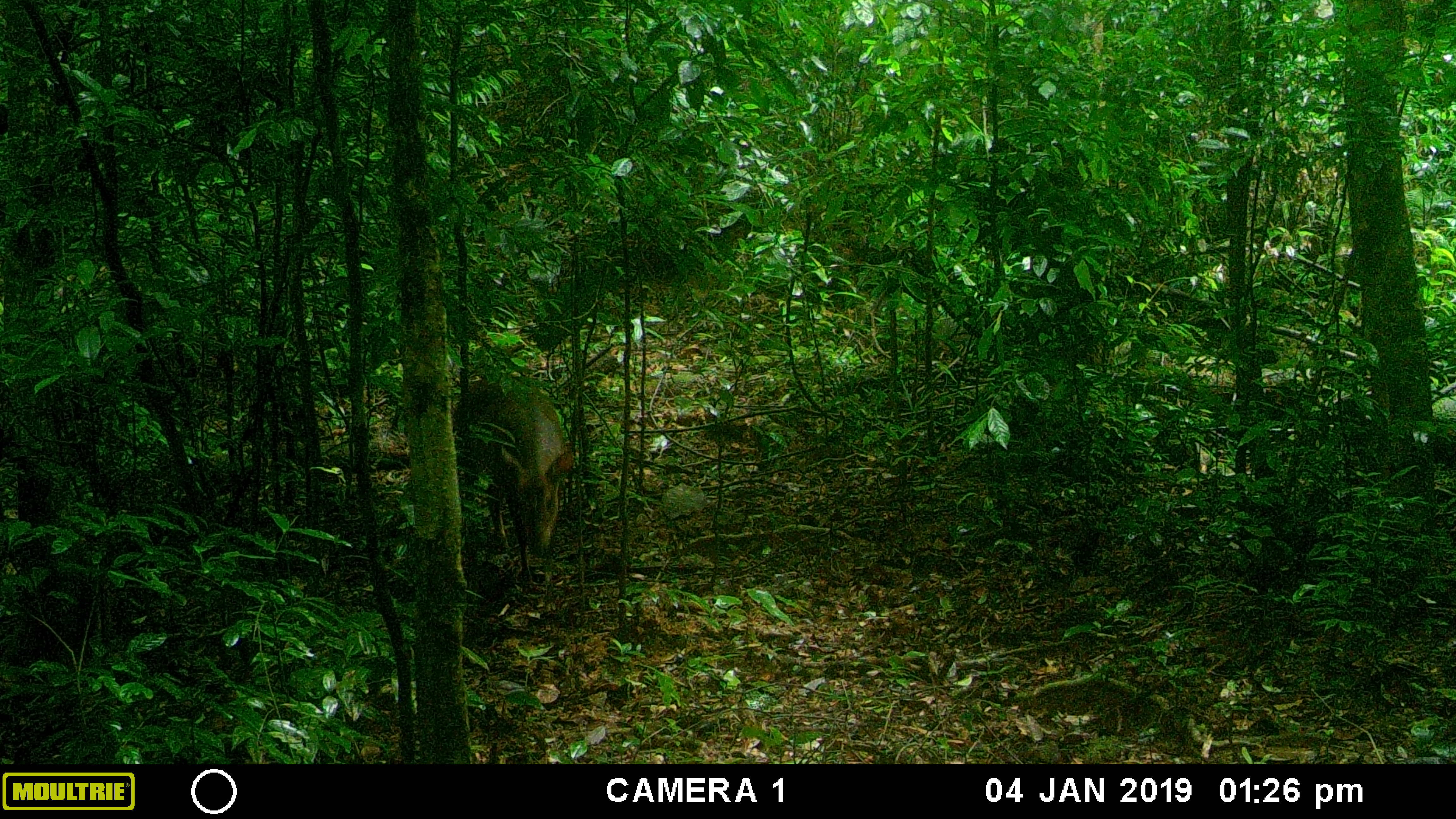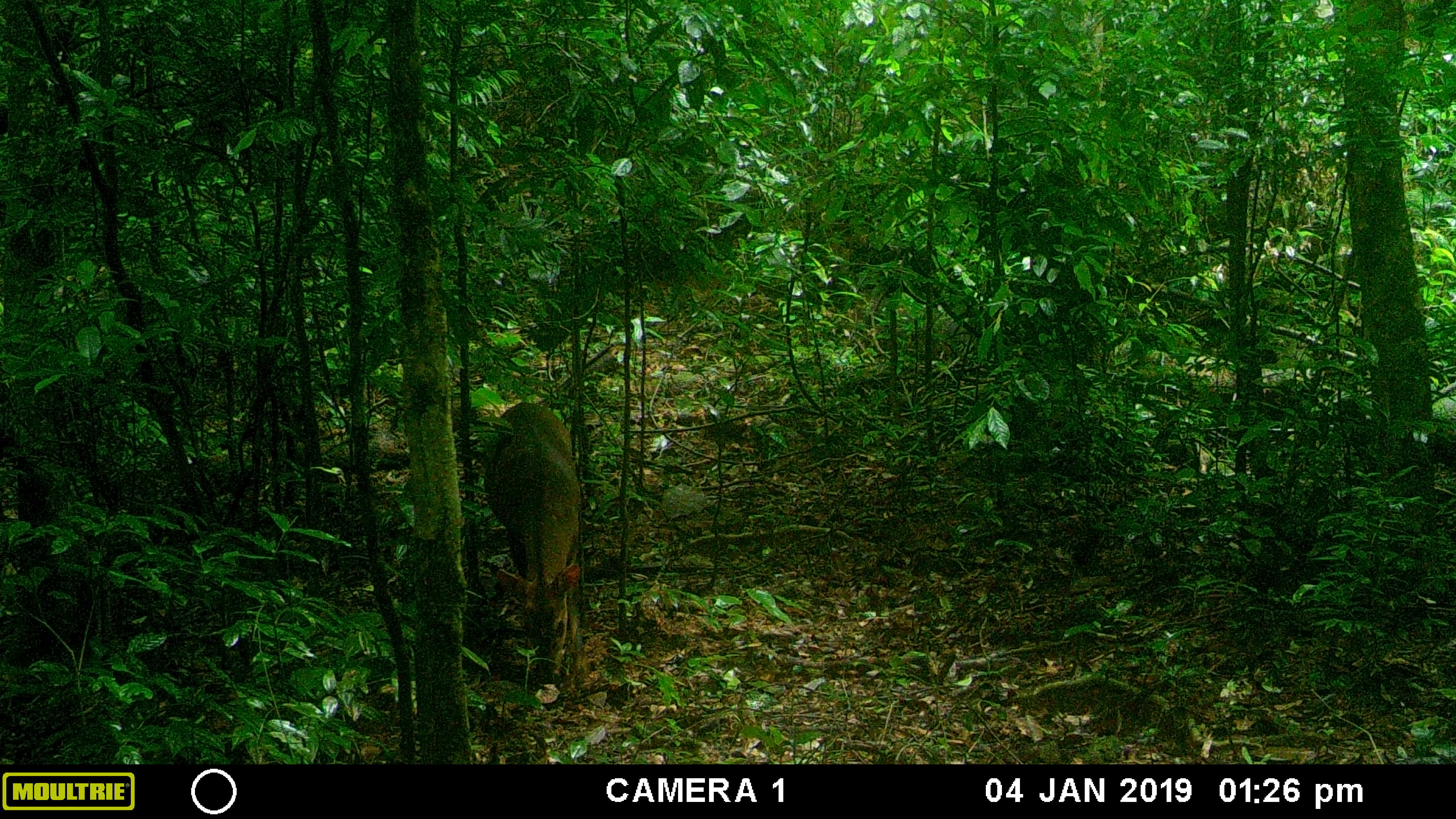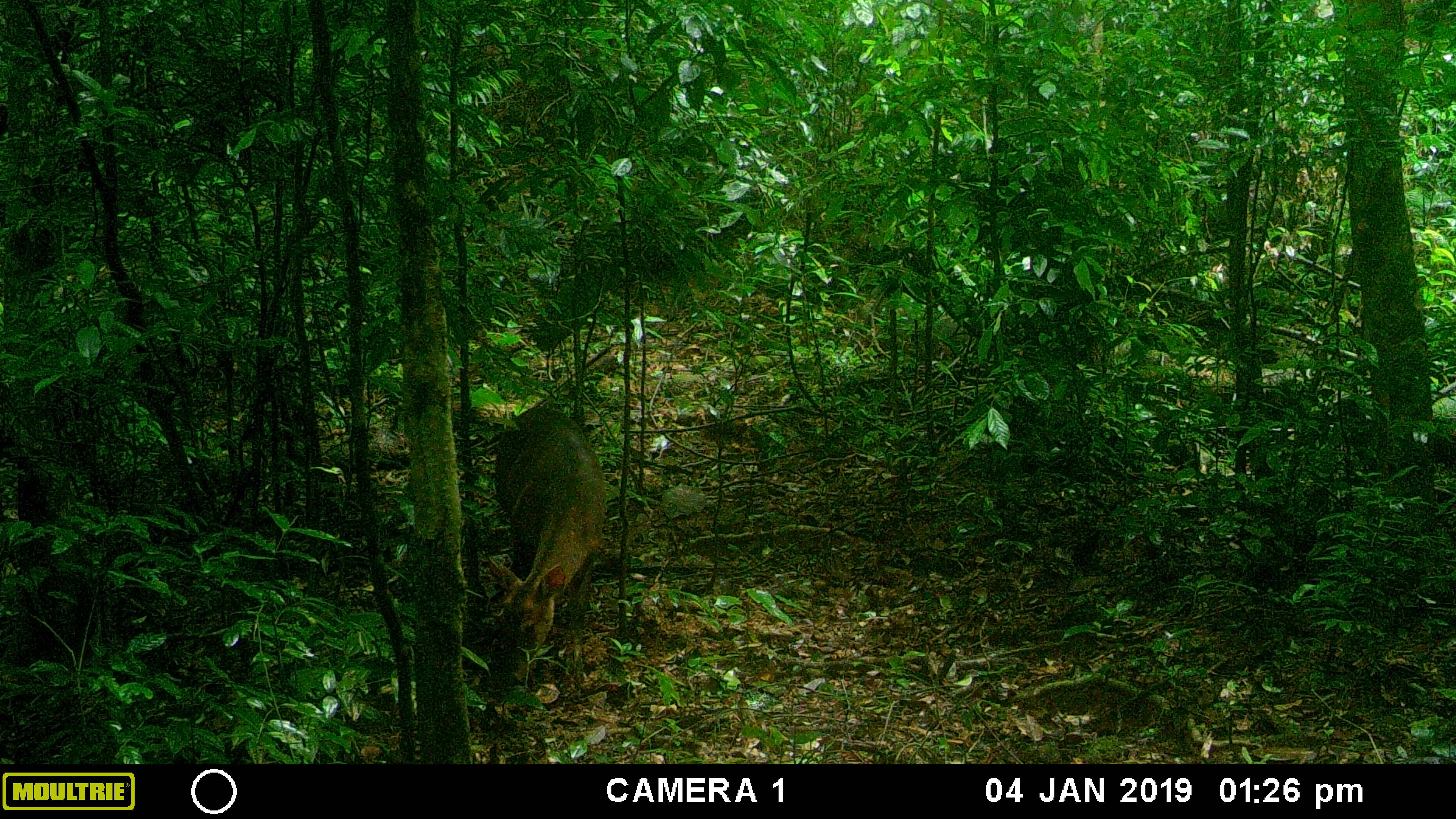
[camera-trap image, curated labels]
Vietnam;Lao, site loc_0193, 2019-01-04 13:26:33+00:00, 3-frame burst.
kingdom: Animalia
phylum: Chordata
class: Mammalia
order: Artiodactyla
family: Cervidae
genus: Muntiacus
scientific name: Muntiacus vuquangensis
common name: large-antlered muntjac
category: large antlered muntjac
Large antlered muntjac (large-antlered muntjac) (Muntiacus vuquangensis). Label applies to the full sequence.